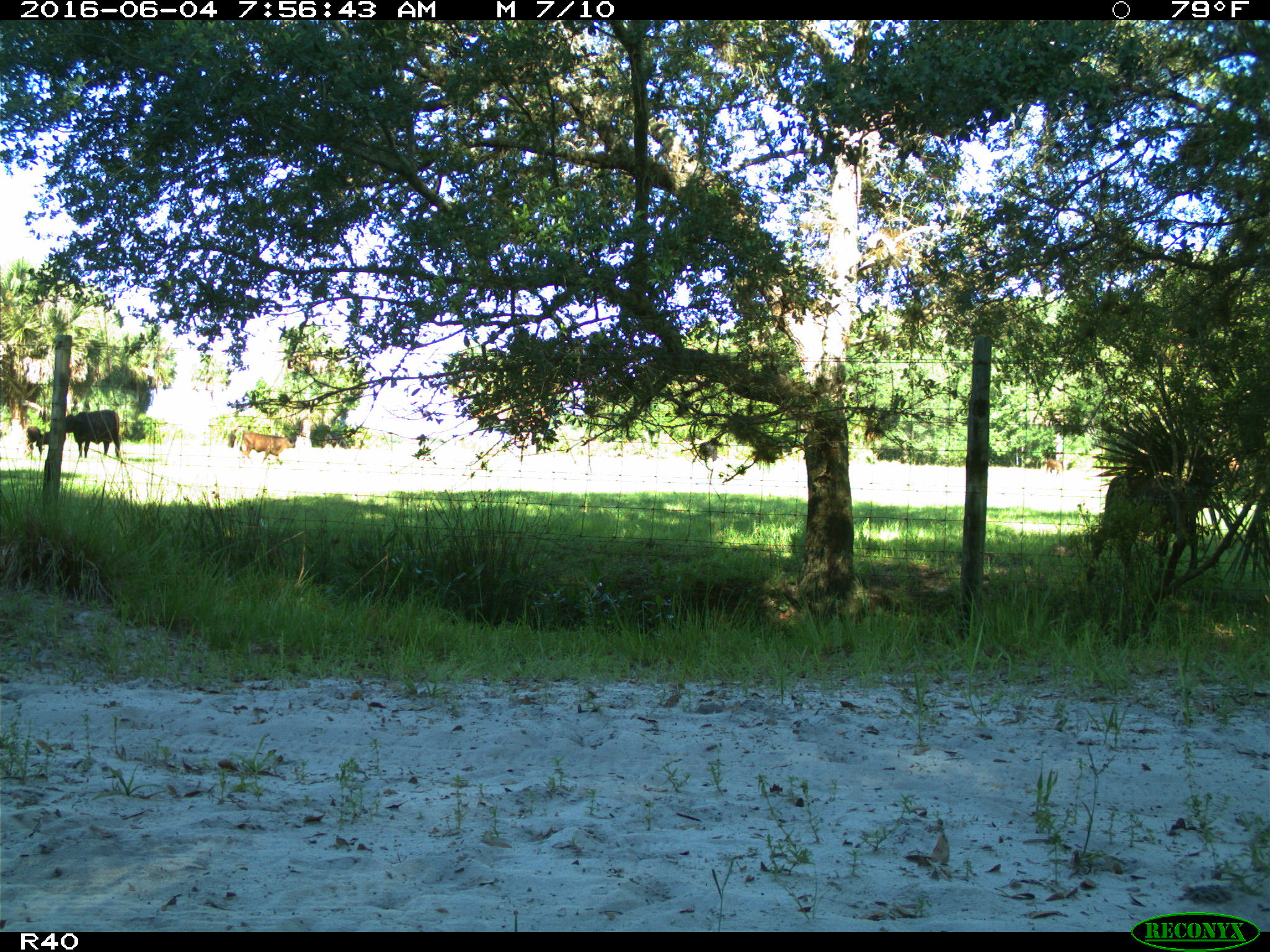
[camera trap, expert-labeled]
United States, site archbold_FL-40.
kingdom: Animalia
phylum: Chordata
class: Mammalia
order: Artiodactyla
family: Bovidae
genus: Bos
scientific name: Bos taurus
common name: domestic cow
Bos taurus (domestic cow).